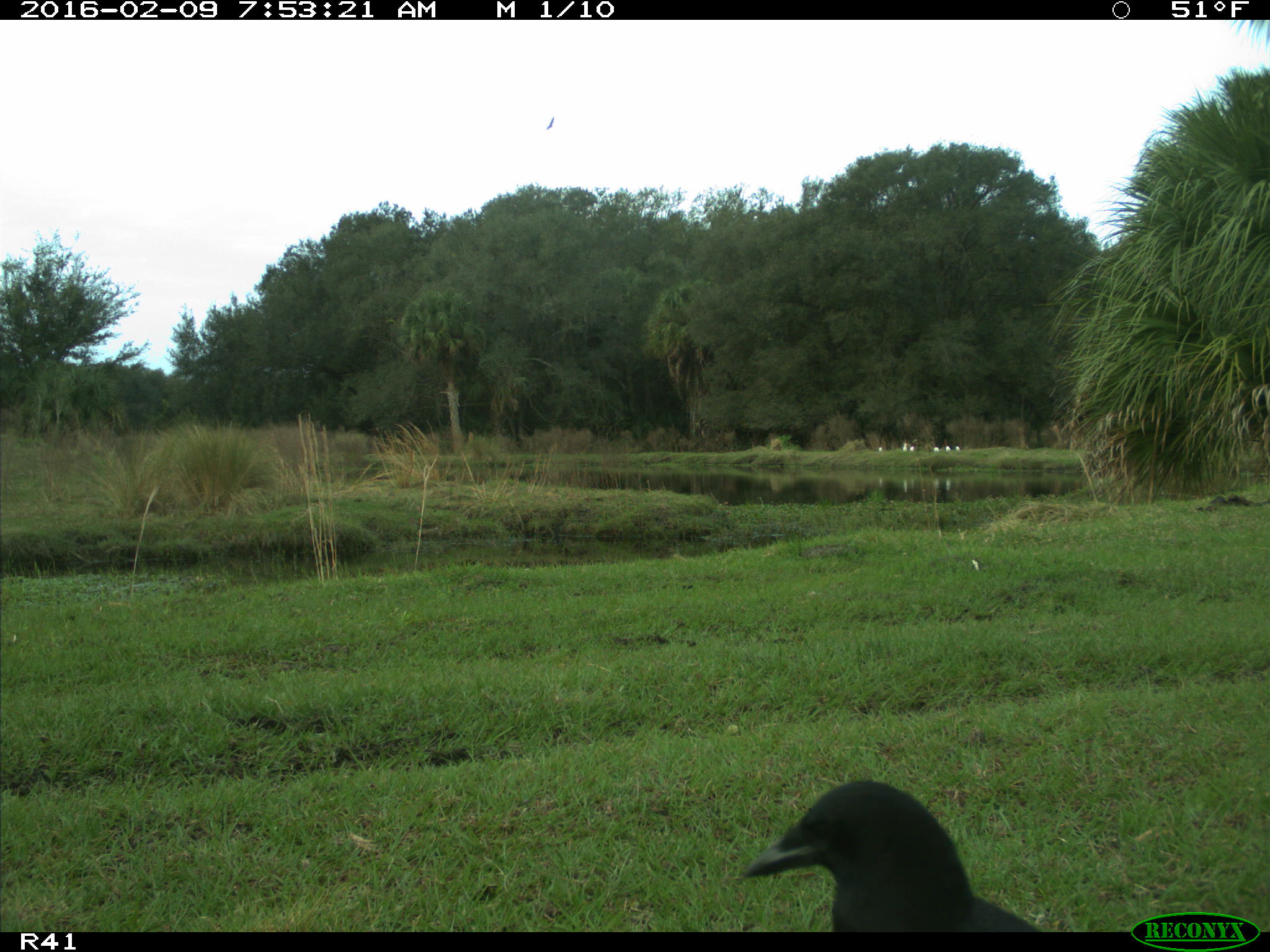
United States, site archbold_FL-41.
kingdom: Animalia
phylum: Chordata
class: Aves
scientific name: Aves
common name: birds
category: unidentified bird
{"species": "unidentified bird (birds) (Aves)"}